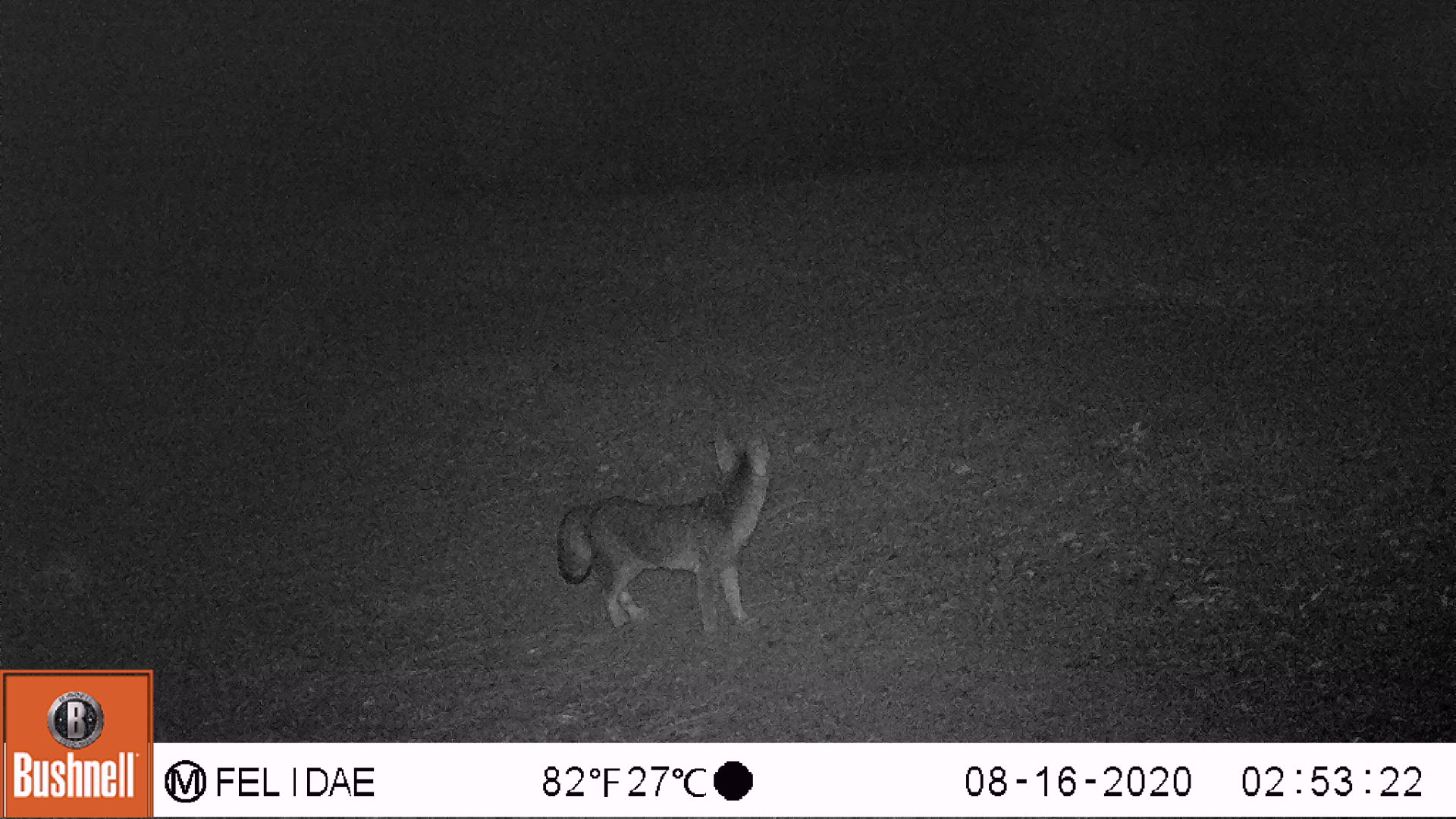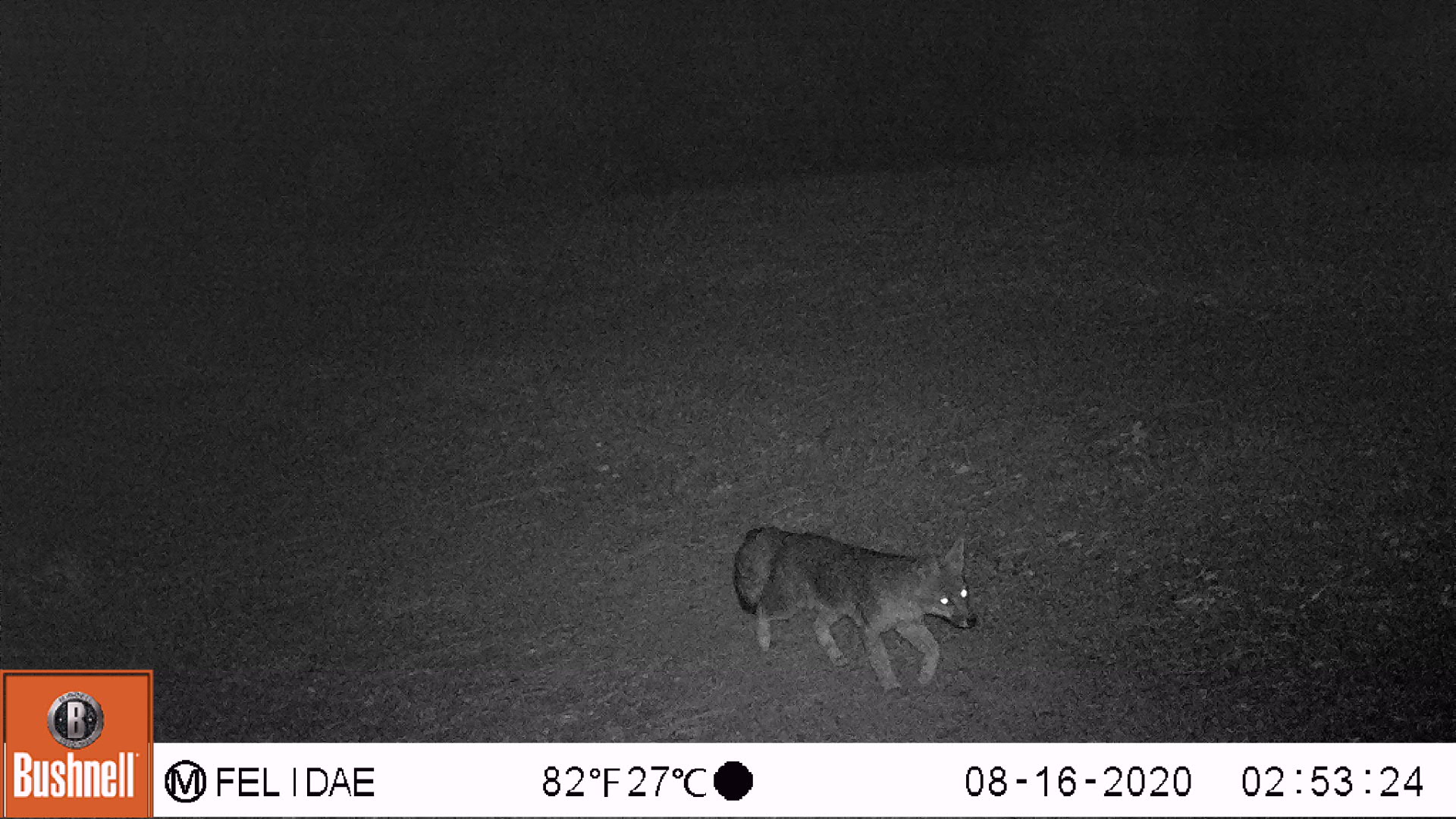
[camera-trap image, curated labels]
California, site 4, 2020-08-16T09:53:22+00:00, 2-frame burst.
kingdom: Animalia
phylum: Chordata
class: Mammalia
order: Carnivora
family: Canidae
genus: Urocyon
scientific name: Urocyon cinereoargenteus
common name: gray fox